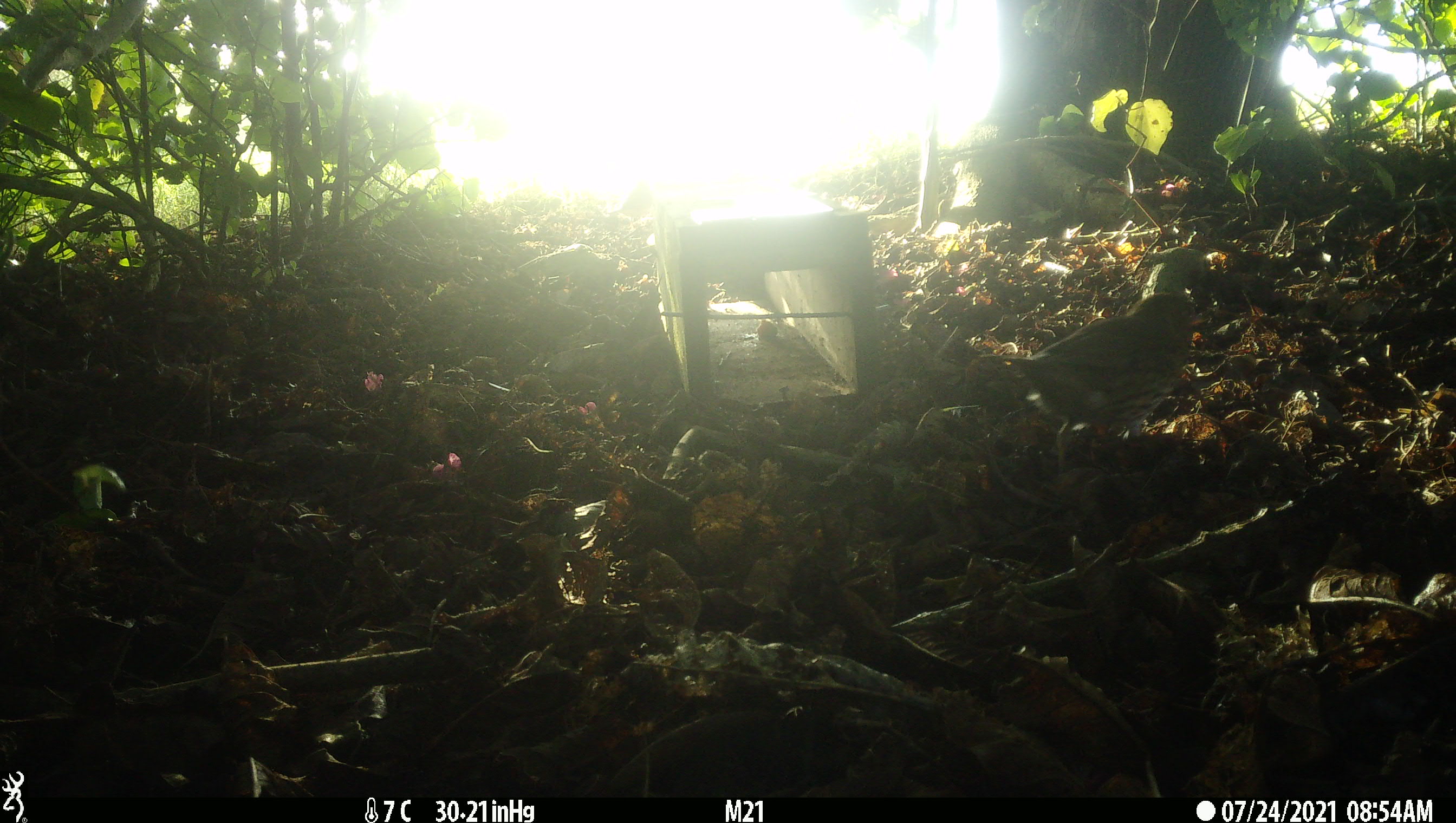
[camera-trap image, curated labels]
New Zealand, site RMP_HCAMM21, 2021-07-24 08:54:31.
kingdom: Animalia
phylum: Chordata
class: Aves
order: Passeriformes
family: Turdidae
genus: Turdus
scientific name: Turdus philomelos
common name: song thrush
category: thrush